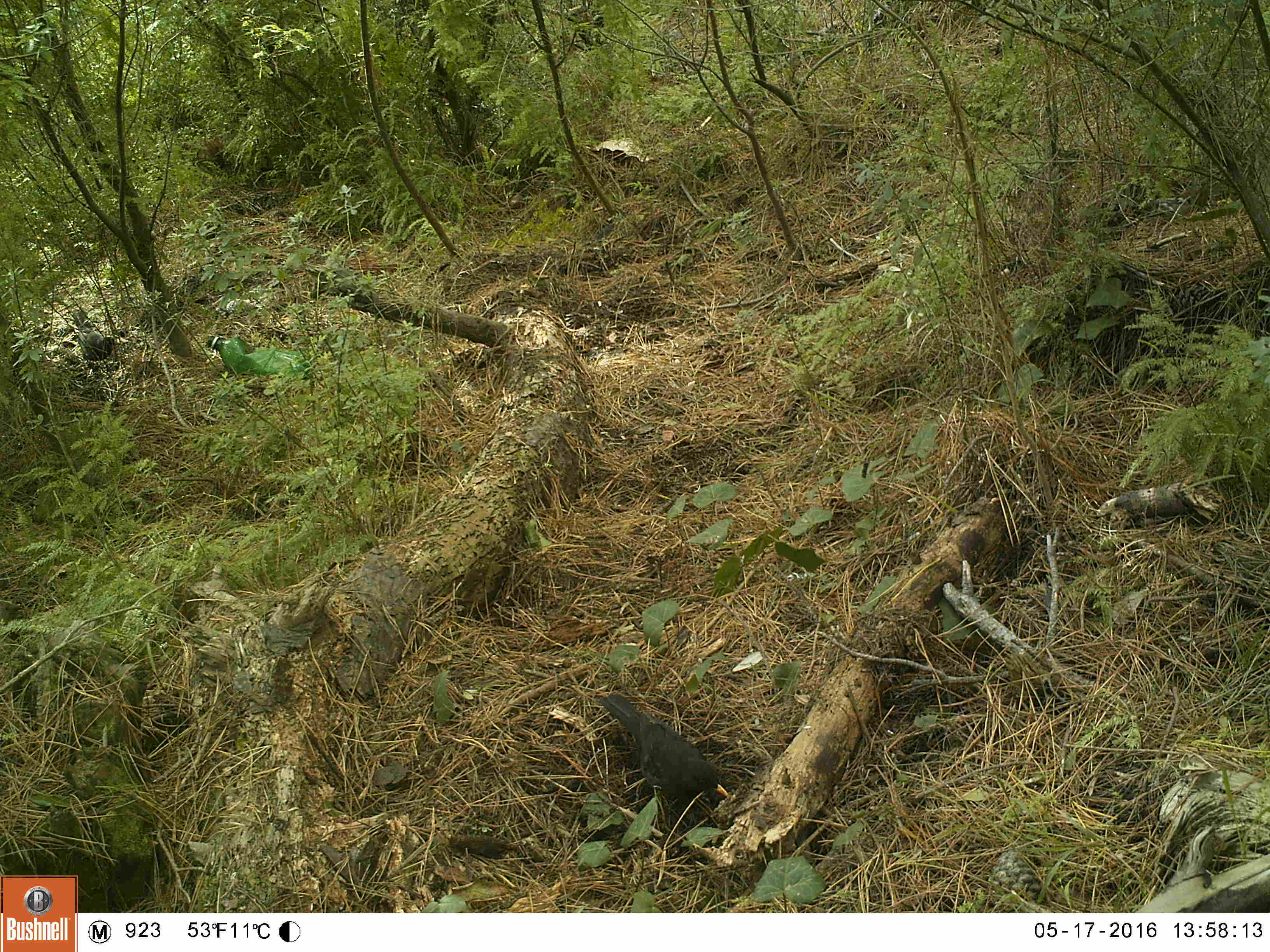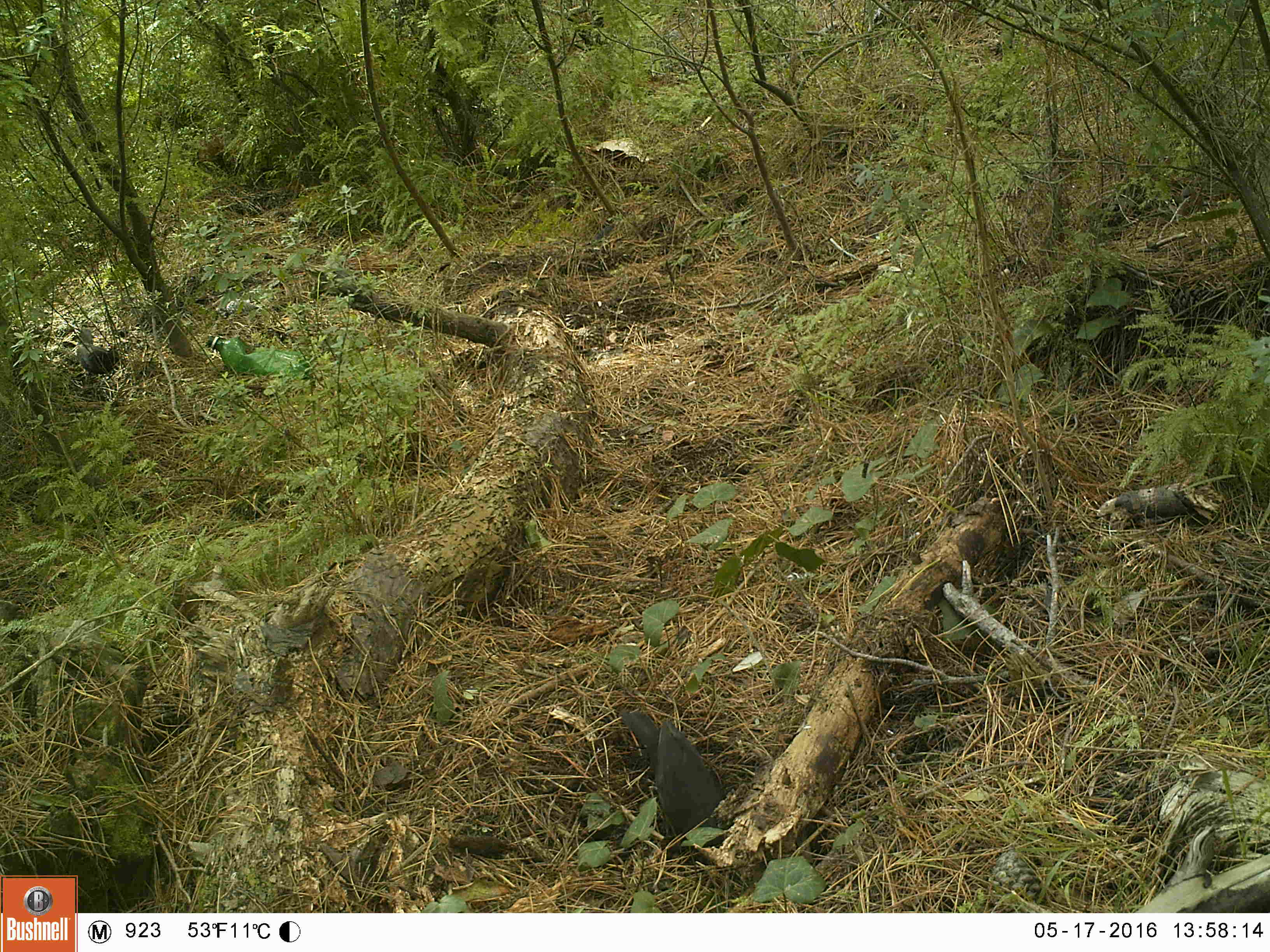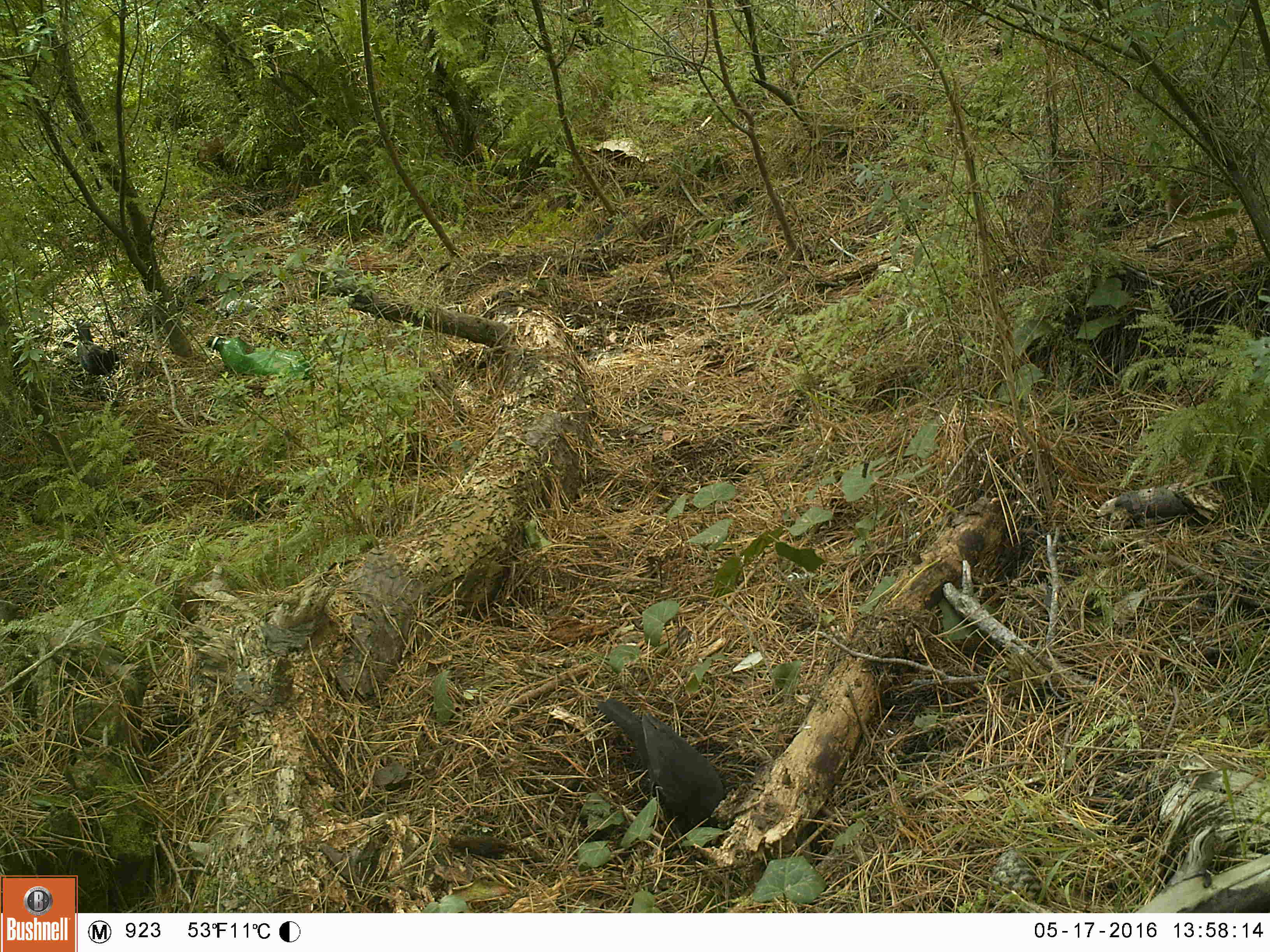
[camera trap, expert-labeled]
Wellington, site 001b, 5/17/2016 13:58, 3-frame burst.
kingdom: Animalia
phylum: Chordata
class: Aves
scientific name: Aves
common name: bird